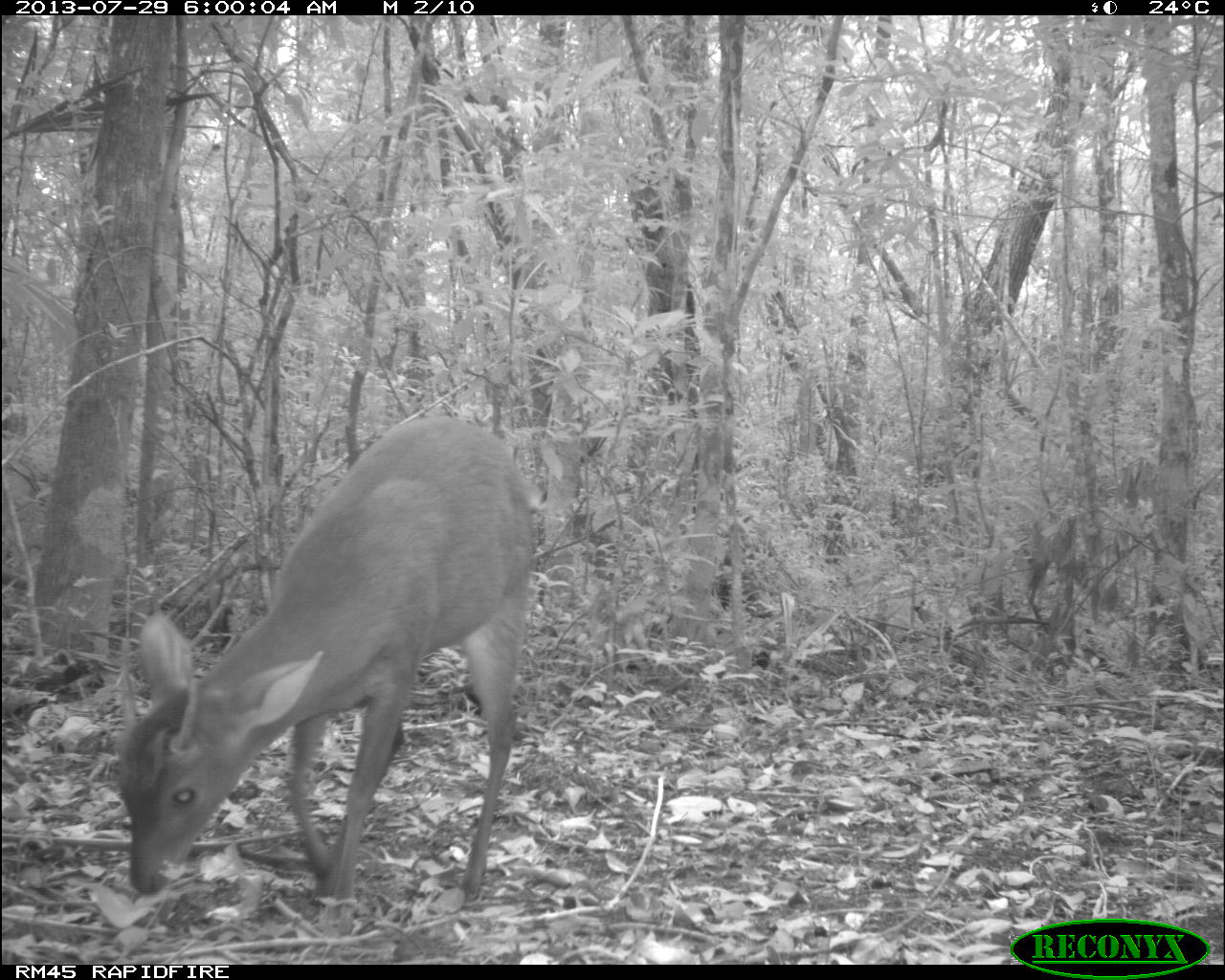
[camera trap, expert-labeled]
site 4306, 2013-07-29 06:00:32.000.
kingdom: Animalia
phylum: Chordata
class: Mammalia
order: Artiodactyla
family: Cervidae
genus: Mazama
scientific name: Mazama temama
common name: central american red brocket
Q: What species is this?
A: Mazama temama (central american red brocket).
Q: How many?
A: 1.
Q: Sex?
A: Male.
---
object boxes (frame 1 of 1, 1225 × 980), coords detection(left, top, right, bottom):
mazama temama: detection(114, 409, 538, 925)